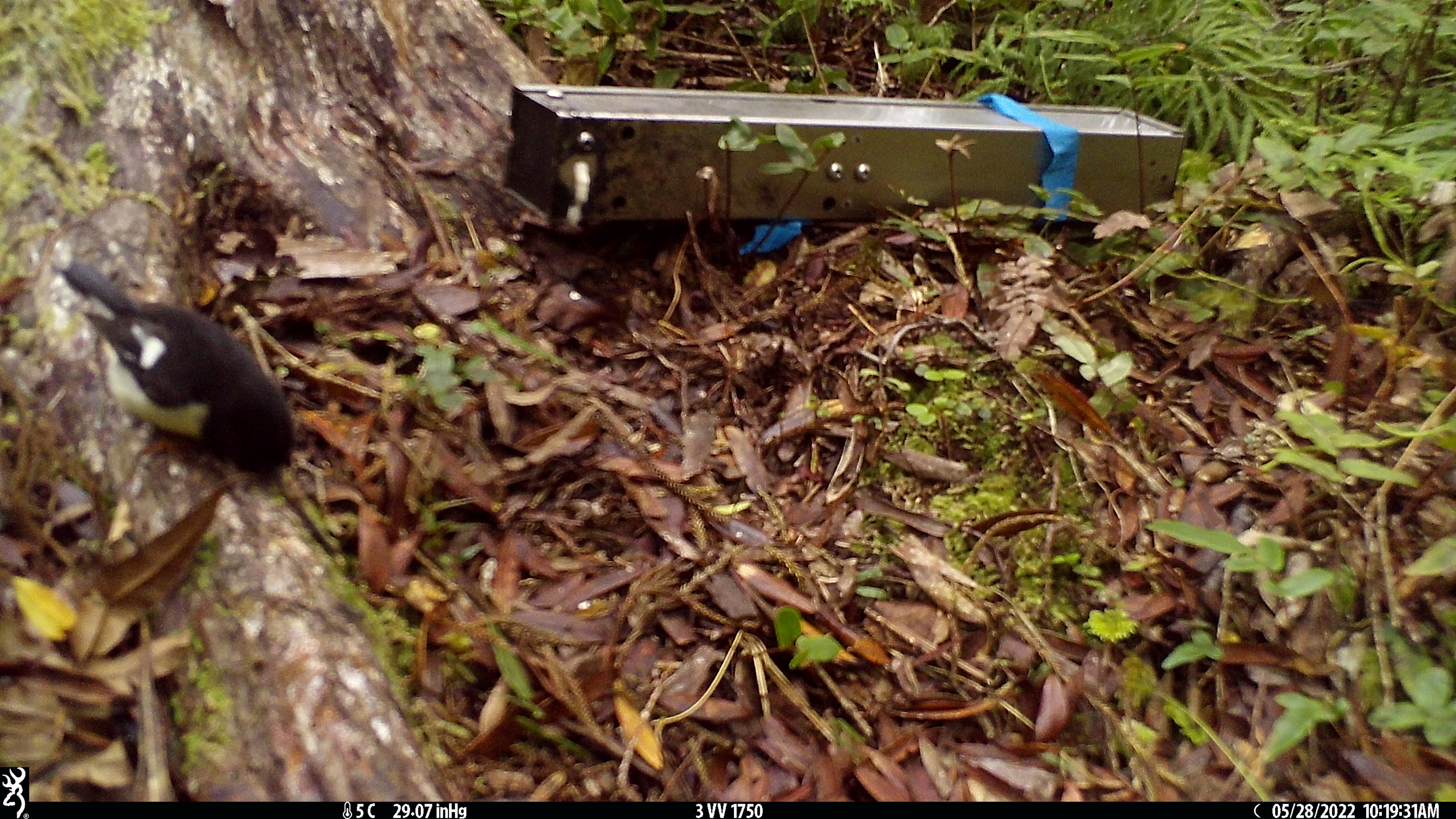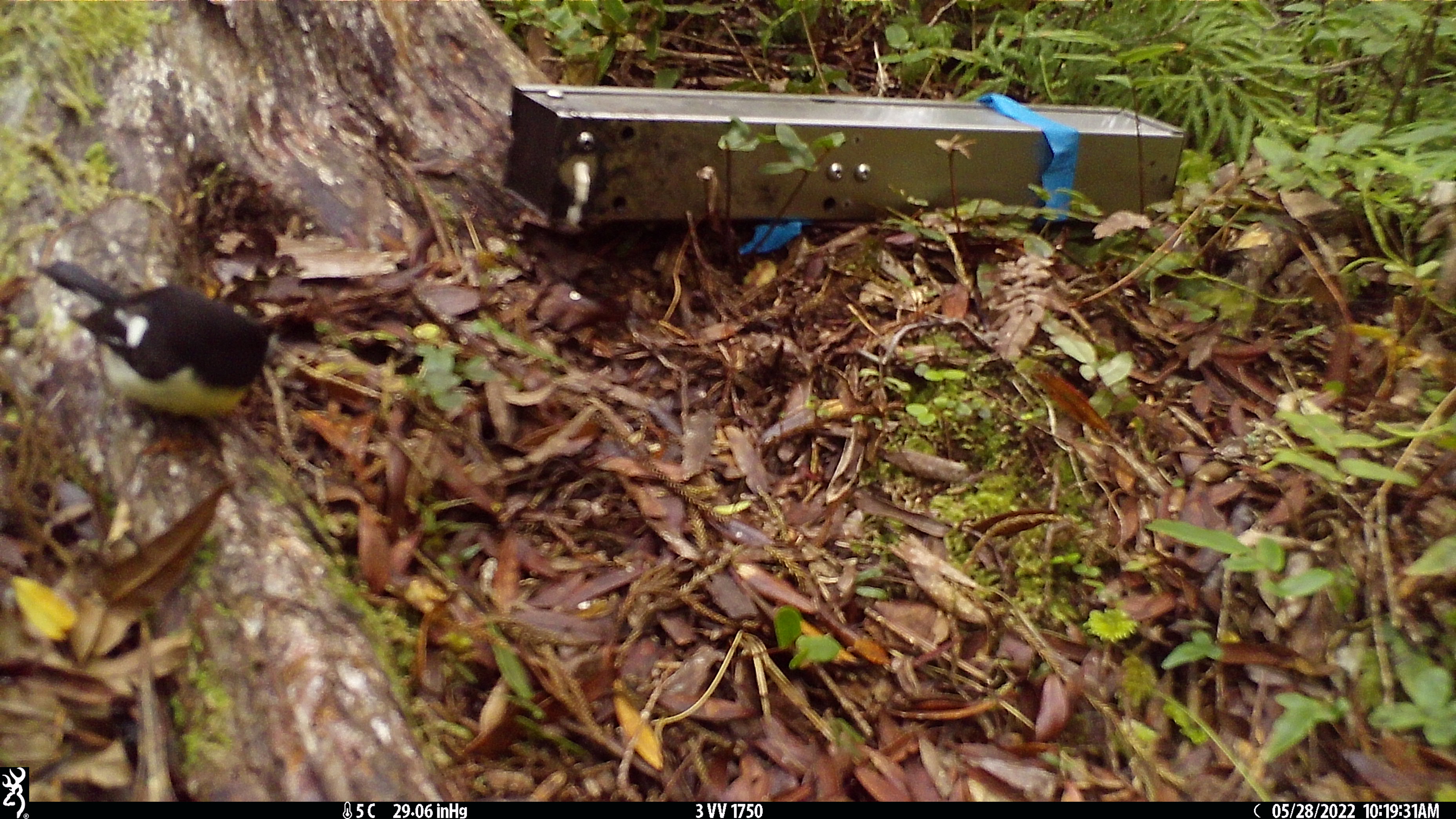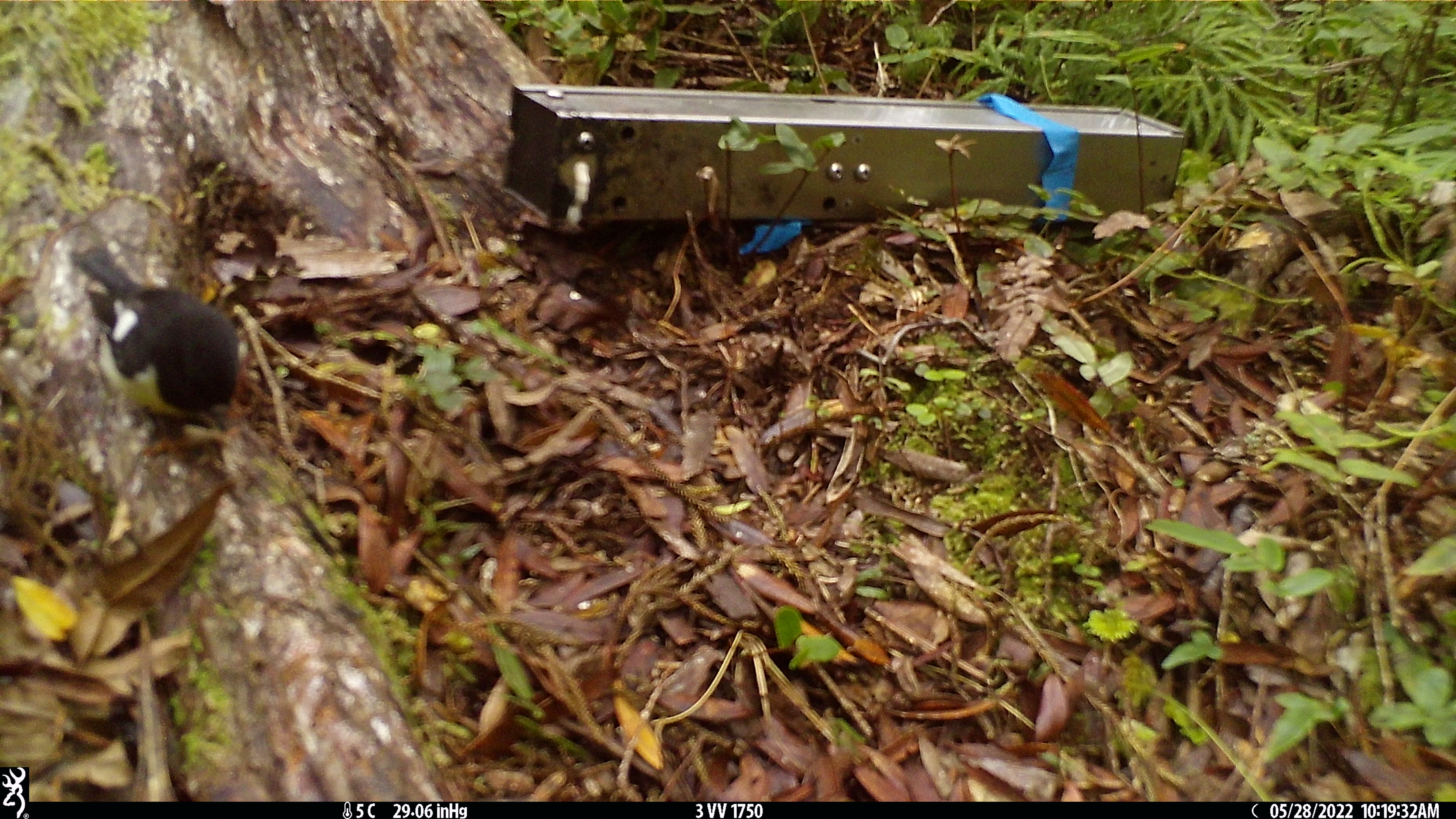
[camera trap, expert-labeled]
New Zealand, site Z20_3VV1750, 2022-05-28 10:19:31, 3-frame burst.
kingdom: Animalia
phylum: Chordata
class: Aves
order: Passeriformes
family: Petroicidae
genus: Petroica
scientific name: Petroica macrocephala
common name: tomtit